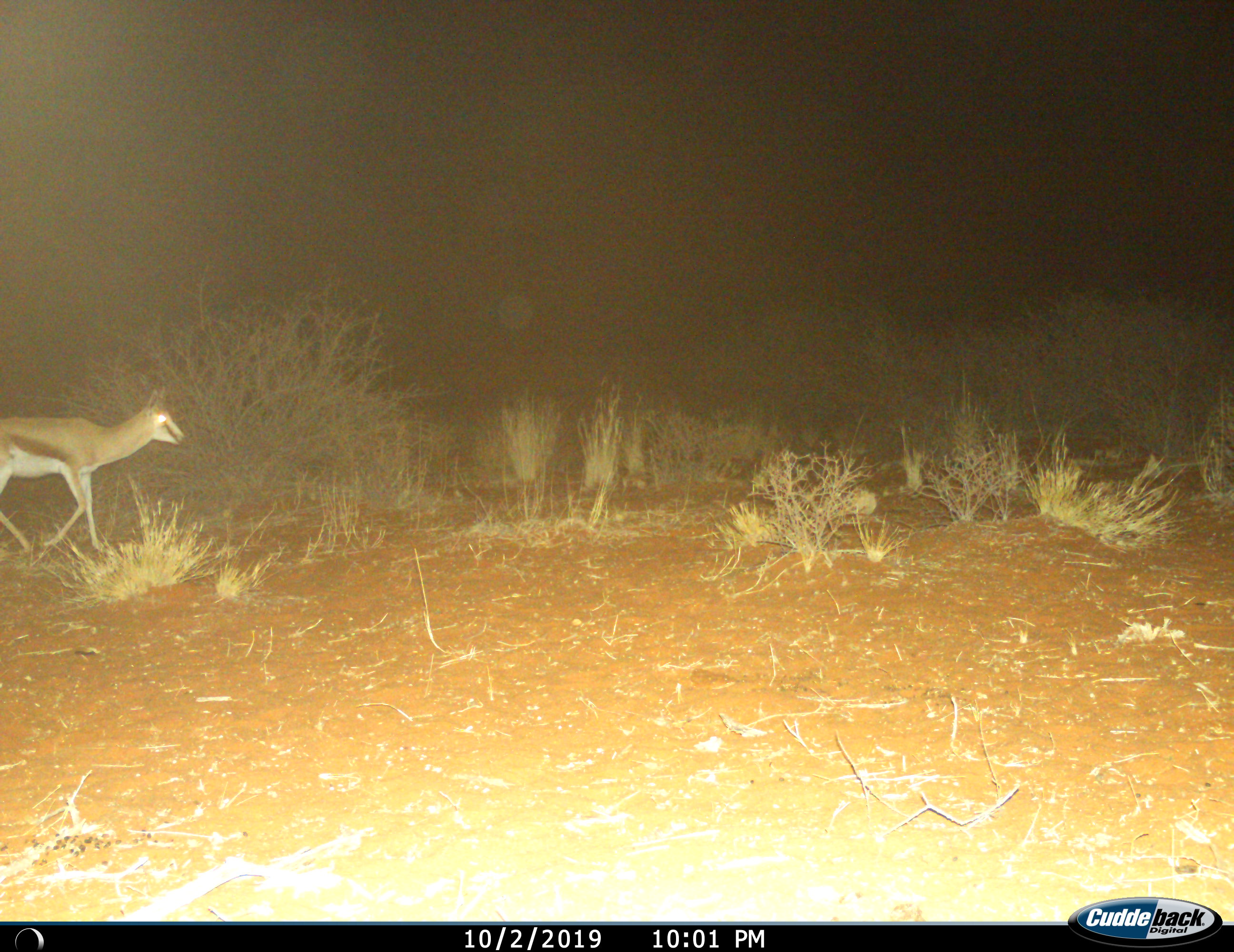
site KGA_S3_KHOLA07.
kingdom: Animalia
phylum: Chordata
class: Mammalia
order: Artiodactyla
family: Bovidae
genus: Antidorcas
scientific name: Antidorcas marsupialis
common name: springbok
Springbok (Antidorcas marsupialis), count 1. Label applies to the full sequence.